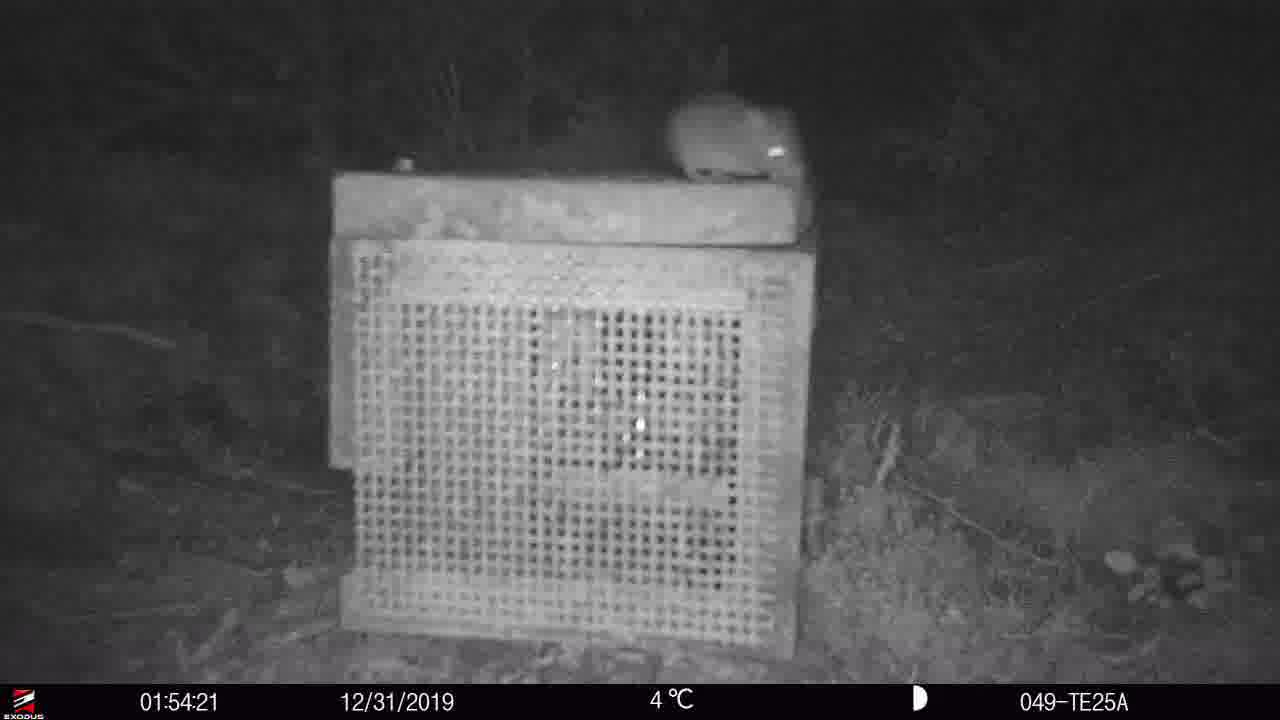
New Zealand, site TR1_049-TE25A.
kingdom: Animalia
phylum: Chordata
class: Mammalia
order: Rodentia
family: Muridae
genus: Mus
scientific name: Mus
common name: mouse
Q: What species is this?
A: Mouse (Mus).